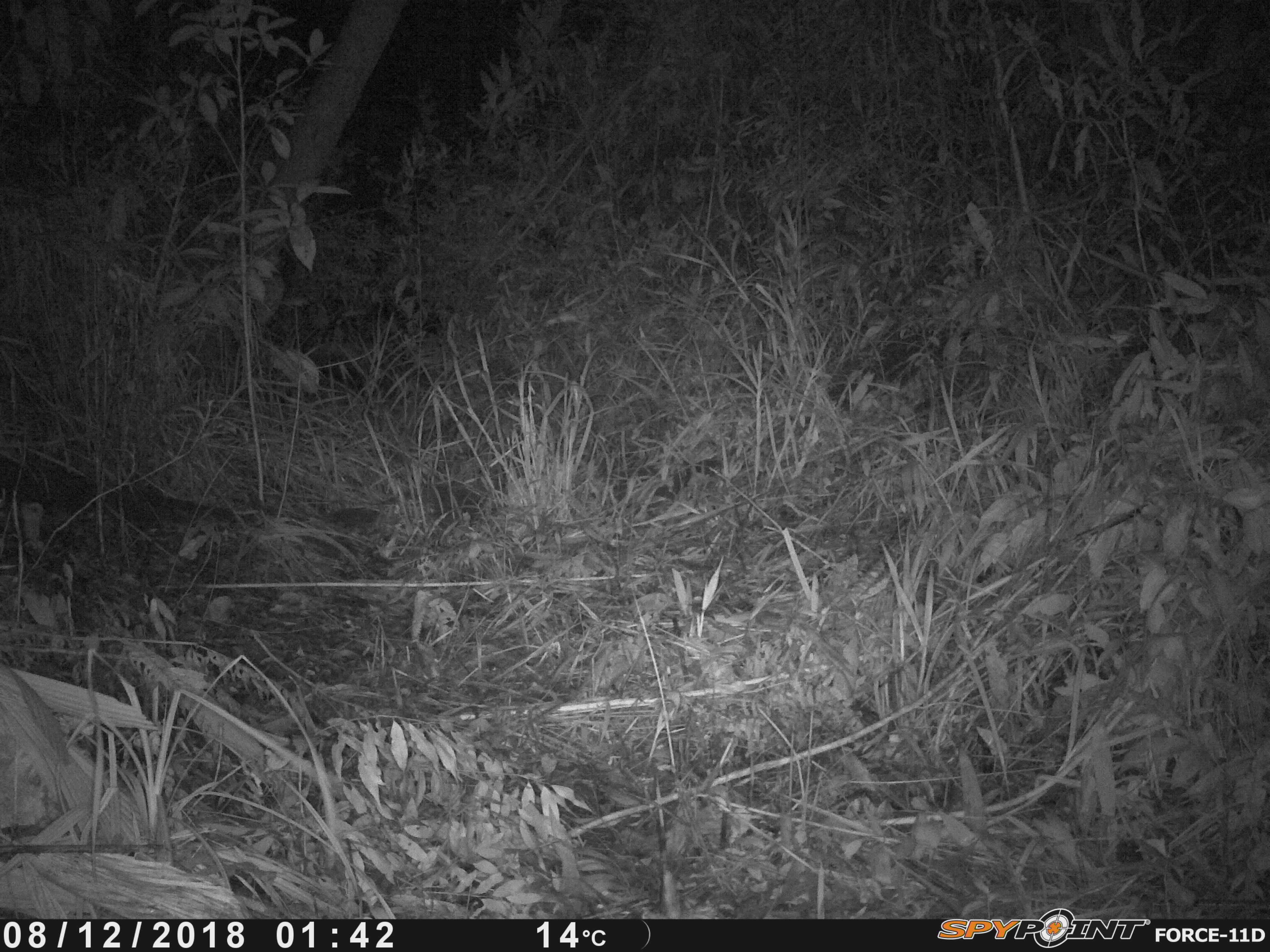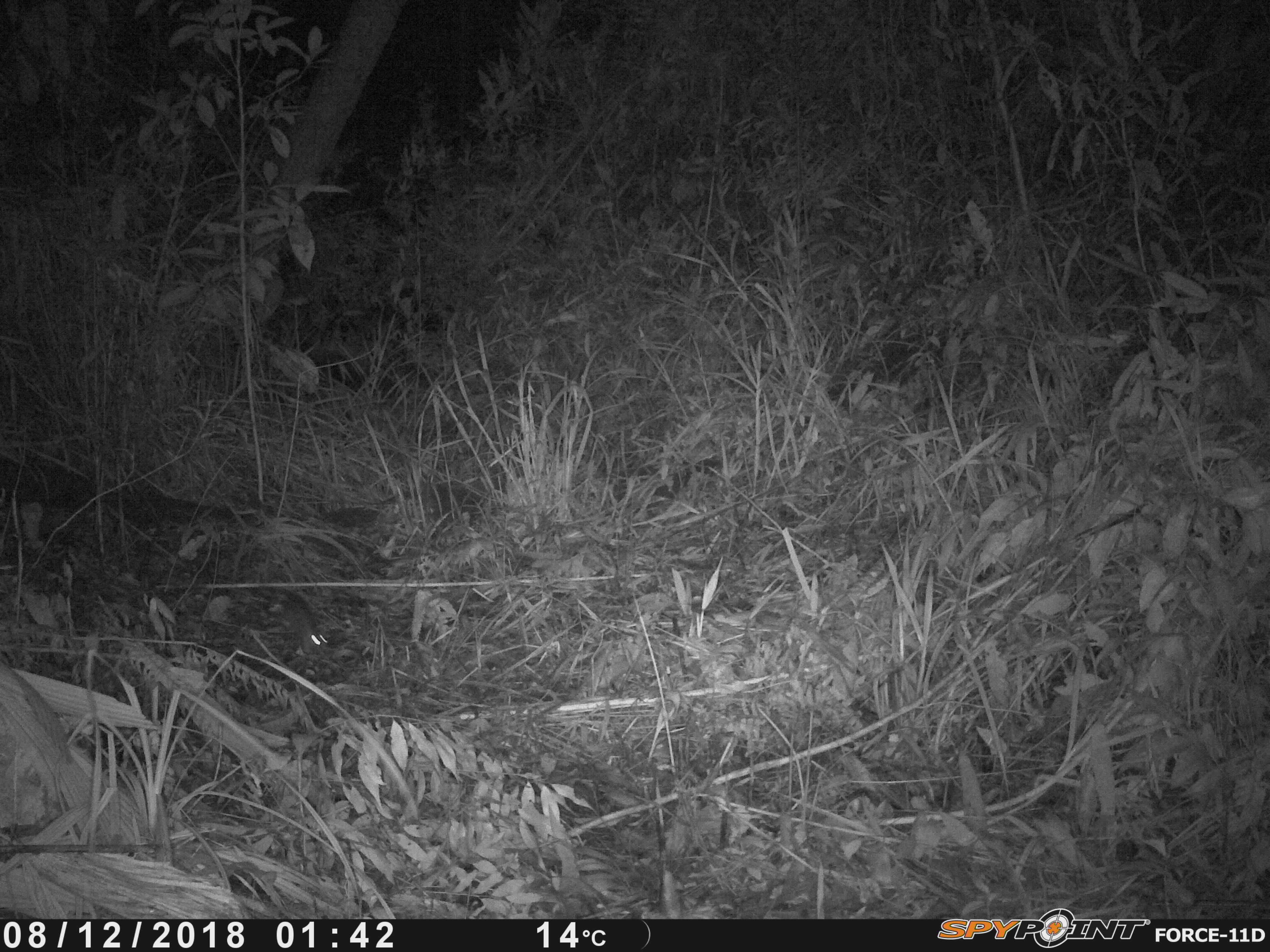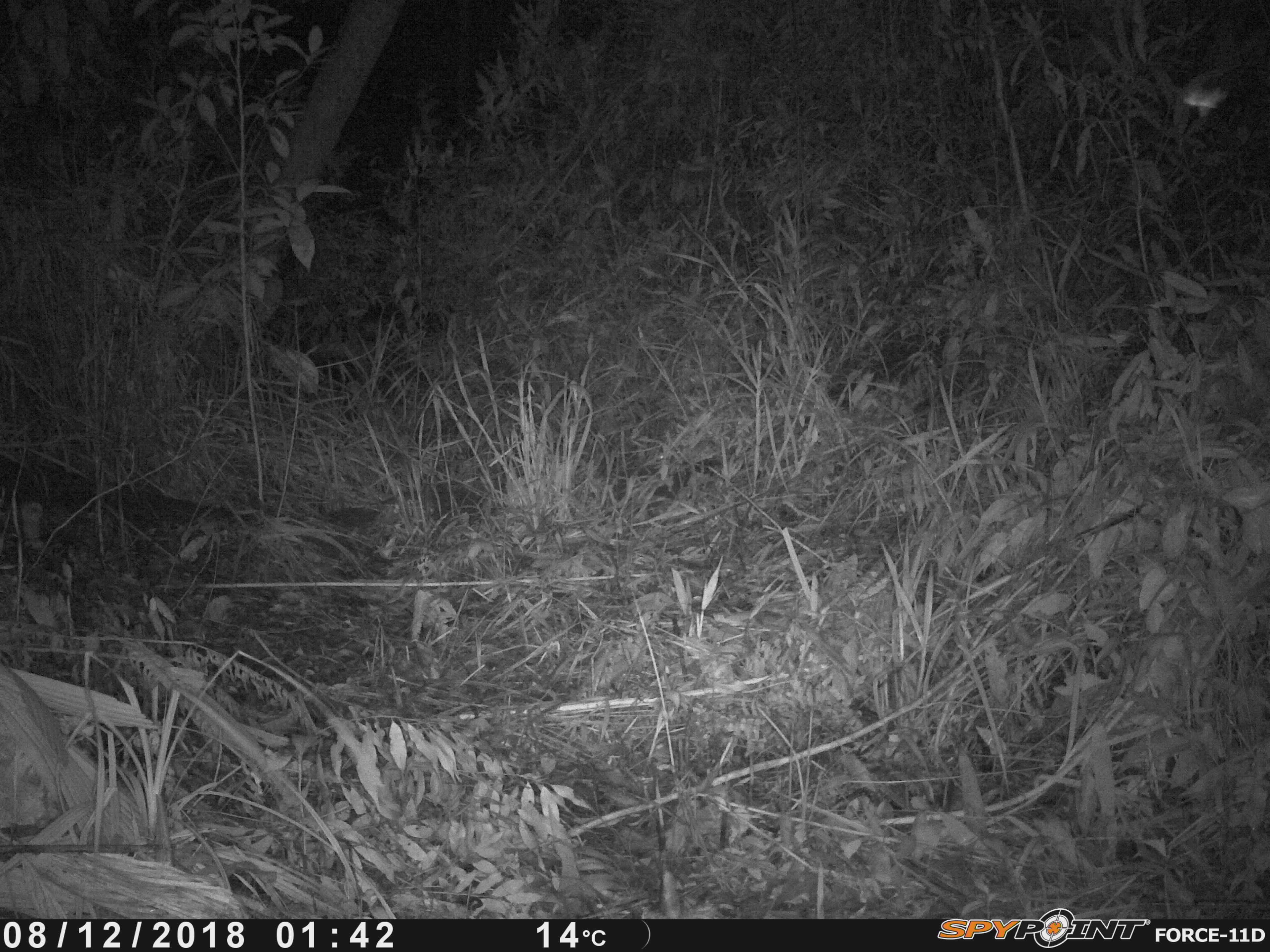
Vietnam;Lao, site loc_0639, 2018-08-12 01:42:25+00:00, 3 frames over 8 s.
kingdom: Animalia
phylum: Chordata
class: Mammalia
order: Rodentia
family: Muridae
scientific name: Muridae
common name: old-world mice and rats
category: unidentified murid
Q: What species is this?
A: Unidentified murid (old-world mice and rats) (Muridae).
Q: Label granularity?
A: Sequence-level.